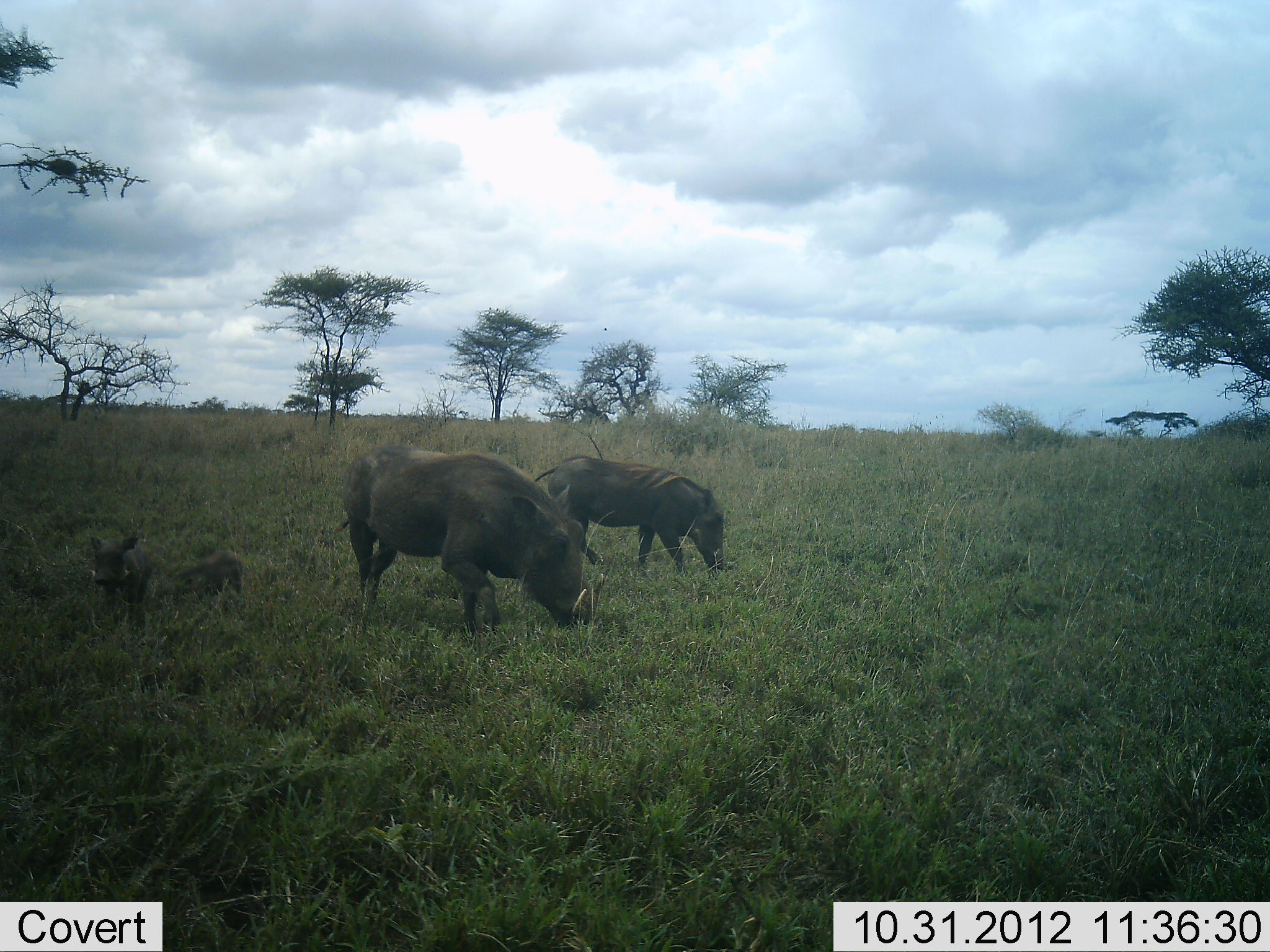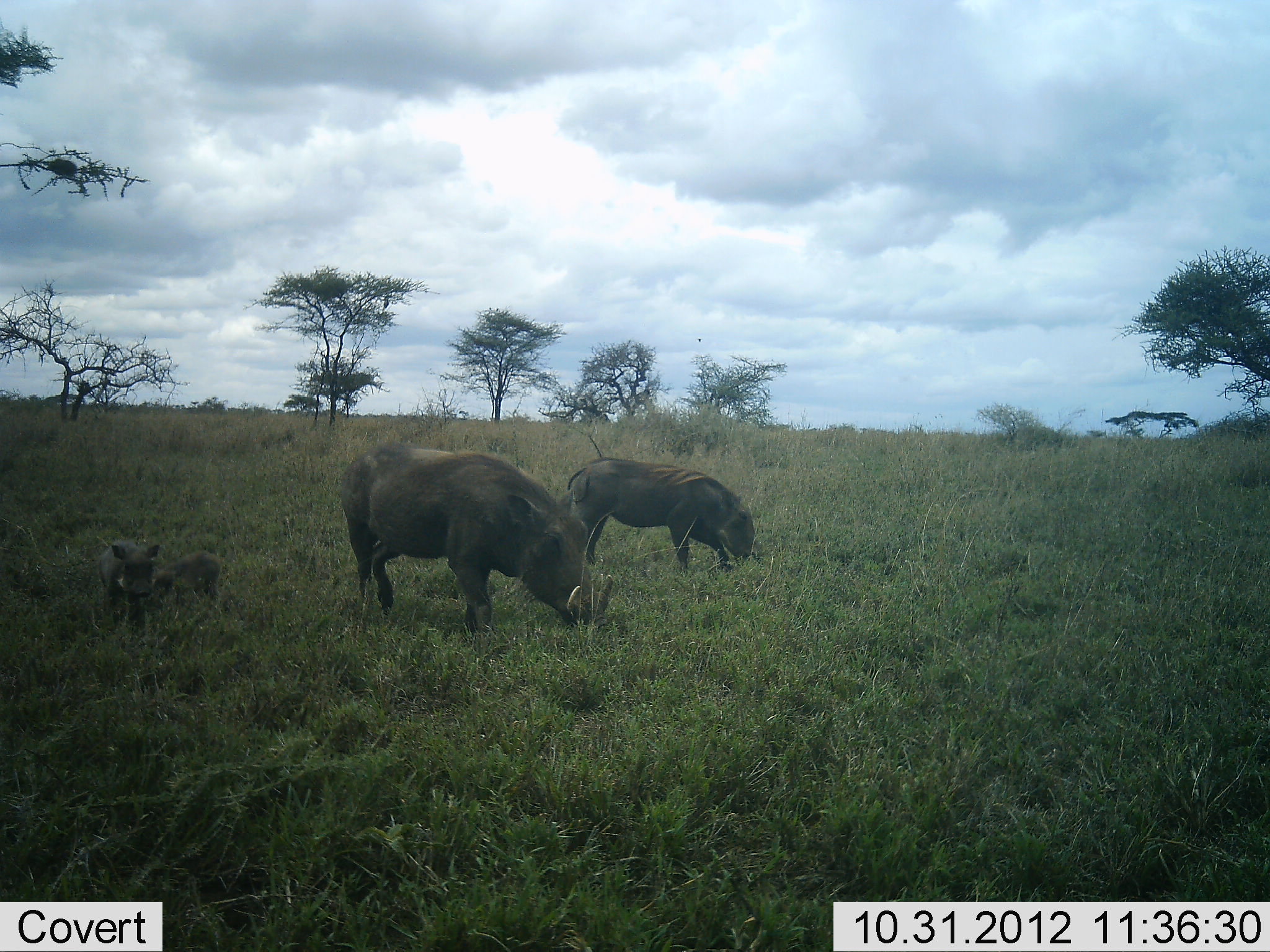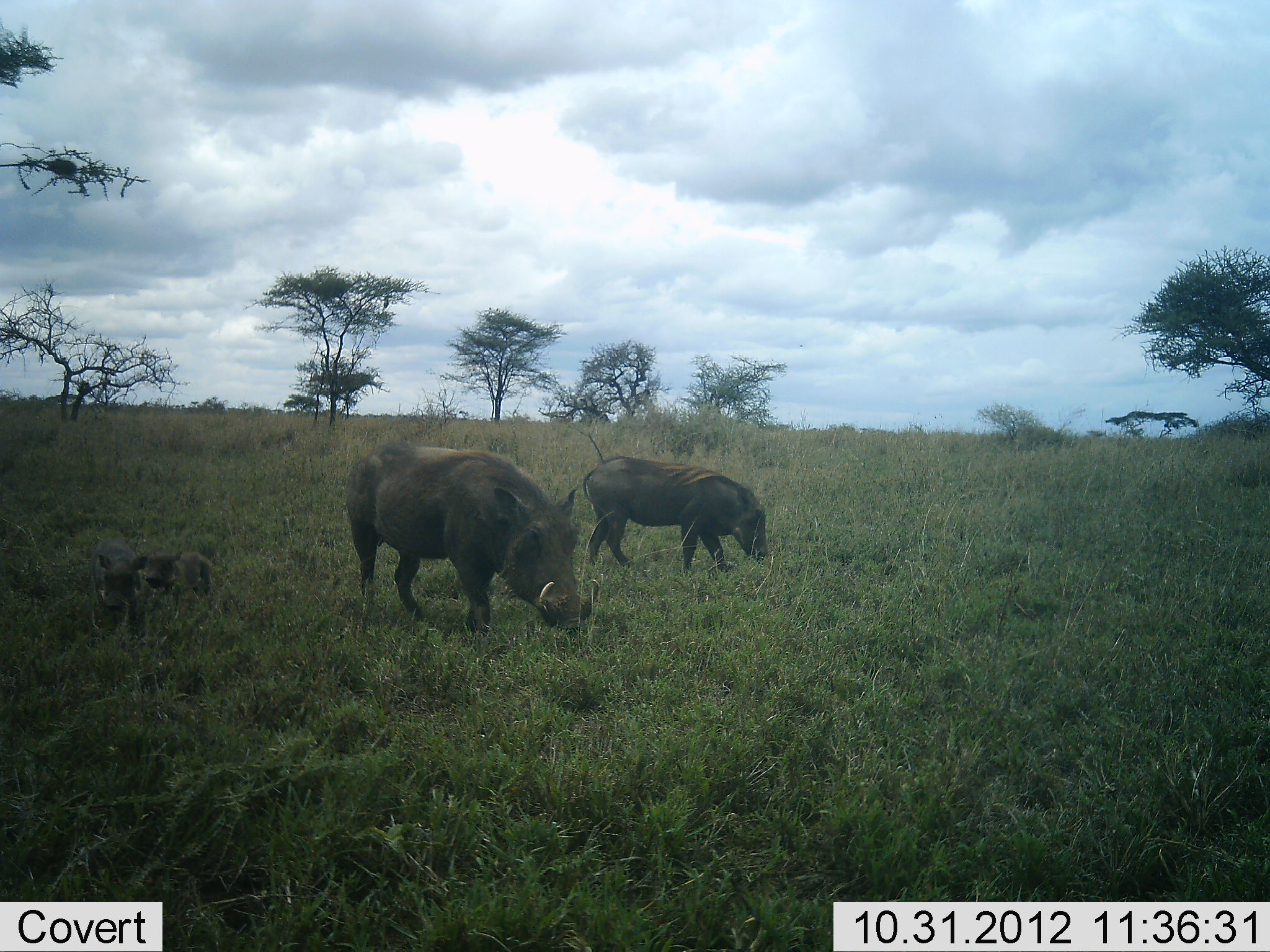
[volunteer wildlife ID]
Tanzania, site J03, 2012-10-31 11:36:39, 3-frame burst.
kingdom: Animalia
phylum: Chordata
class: Mammalia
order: Artiodactyla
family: Suidae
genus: Phacochoerus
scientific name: Phacochoerus africanus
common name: warthog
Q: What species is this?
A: Warthog (Phacochoerus africanus).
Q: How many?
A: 4.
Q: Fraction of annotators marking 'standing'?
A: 40%.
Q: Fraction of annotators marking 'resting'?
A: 0%.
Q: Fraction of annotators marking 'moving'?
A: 30%.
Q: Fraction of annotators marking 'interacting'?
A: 0%.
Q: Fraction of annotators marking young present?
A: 100%.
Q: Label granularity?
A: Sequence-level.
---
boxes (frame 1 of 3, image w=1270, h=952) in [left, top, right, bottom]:
animal: [338, 446, 606, 633]; [532, 453, 727, 573]; [87, 534, 151, 632]; [166, 549, 243, 596]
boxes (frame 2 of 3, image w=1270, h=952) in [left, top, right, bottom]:
animal: [342, 441, 614, 641]; [566, 455, 757, 573]; [97, 537, 160, 624]; [160, 552, 221, 603]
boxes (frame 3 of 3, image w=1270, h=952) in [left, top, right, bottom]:
animal: [344, 441, 602, 635]; [582, 455, 770, 571]; [87, 537, 148, 645]; [141, 549, 216, 597]